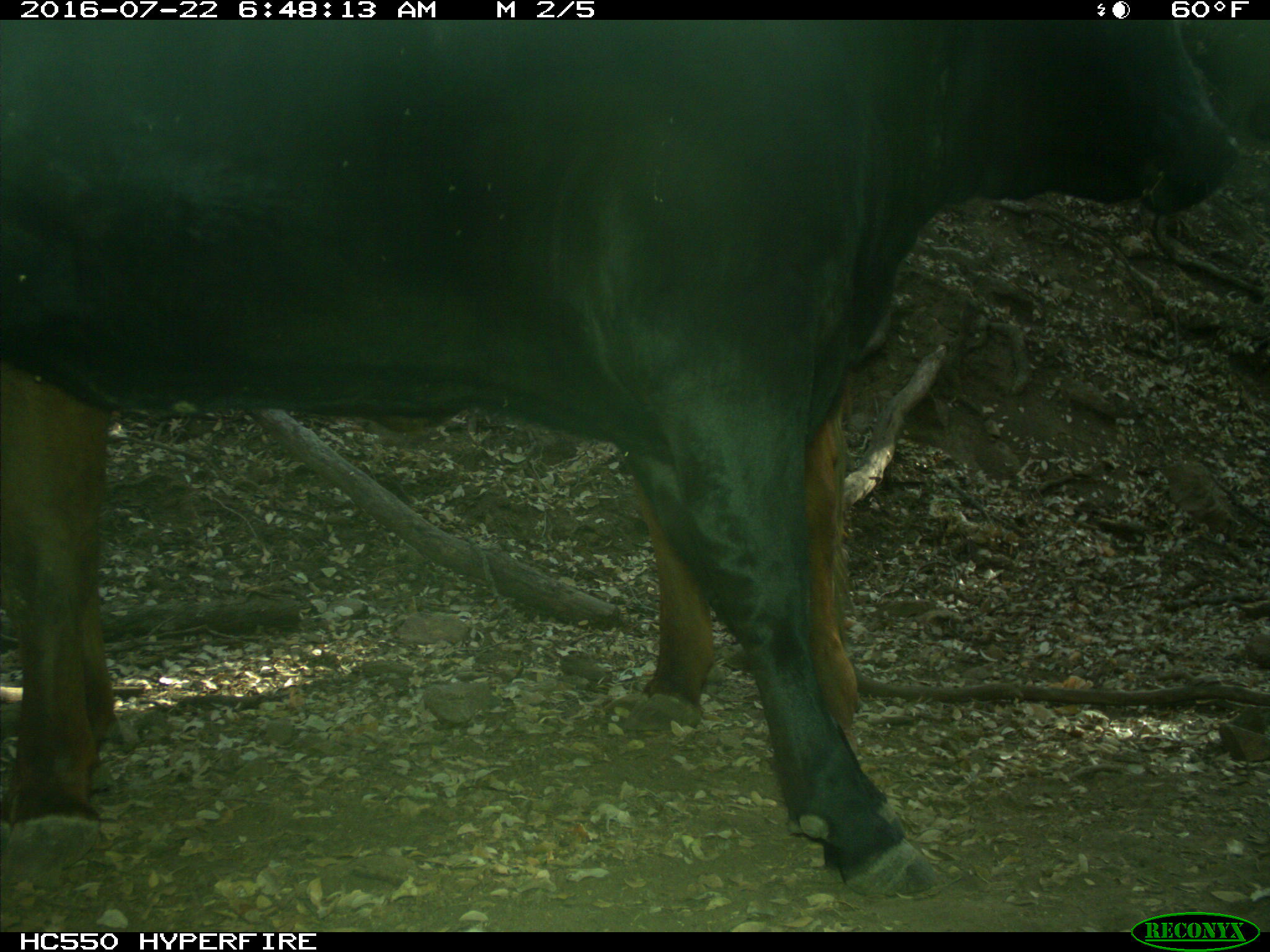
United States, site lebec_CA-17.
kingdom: Animalia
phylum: Chordata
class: Mammalia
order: Artiodactyla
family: Bovidae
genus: Bos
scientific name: Bos taurus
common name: domestic cow